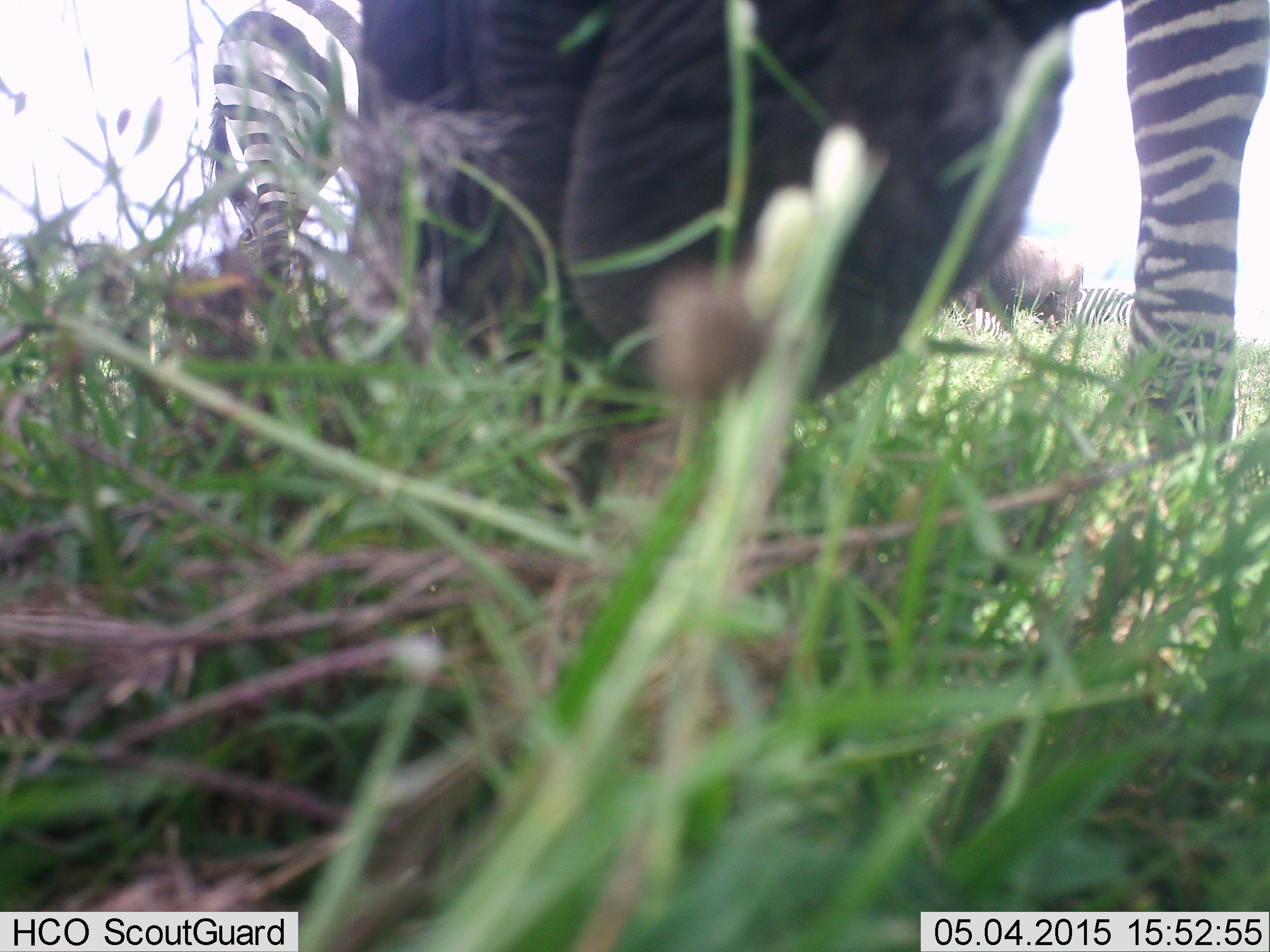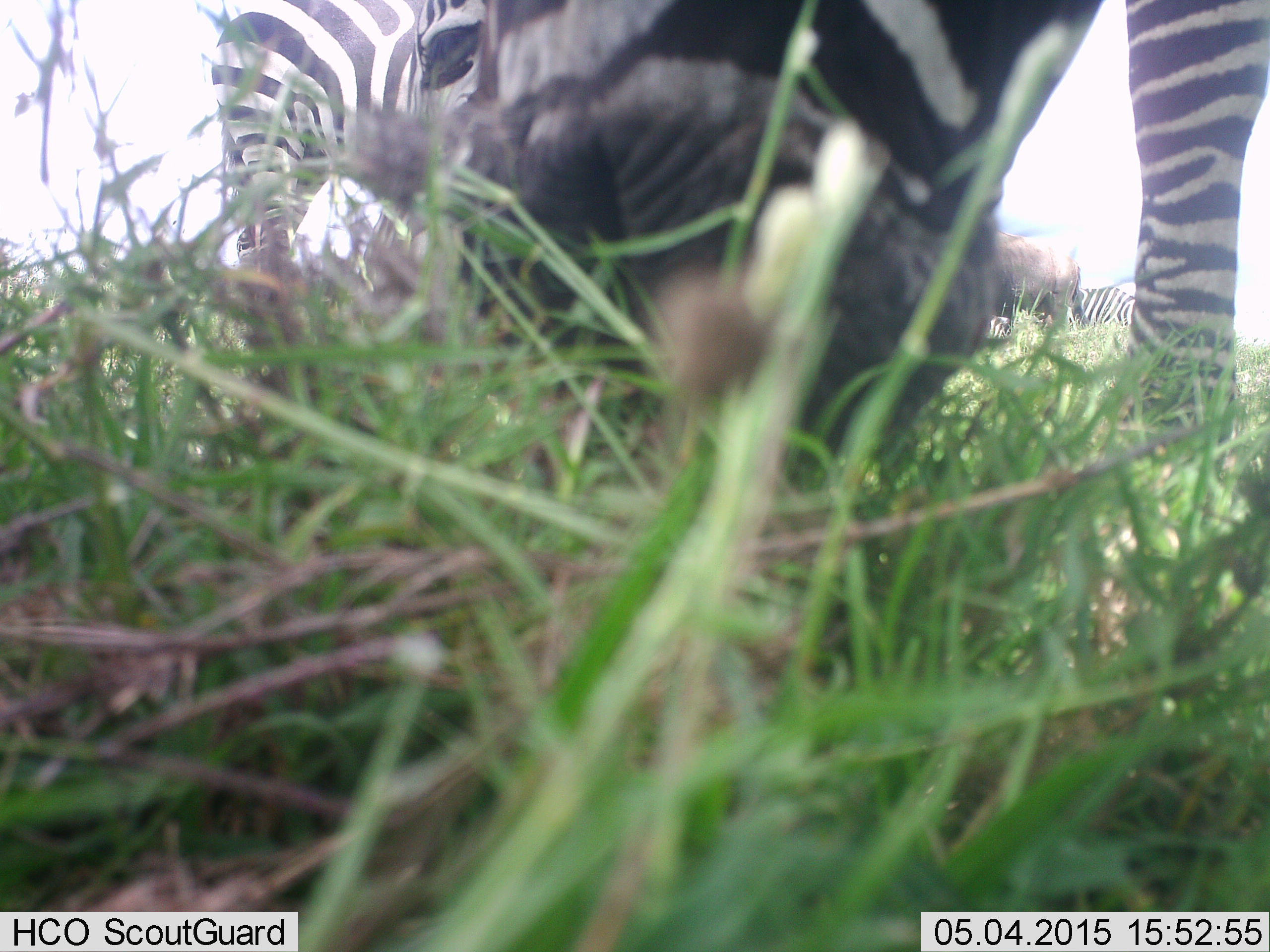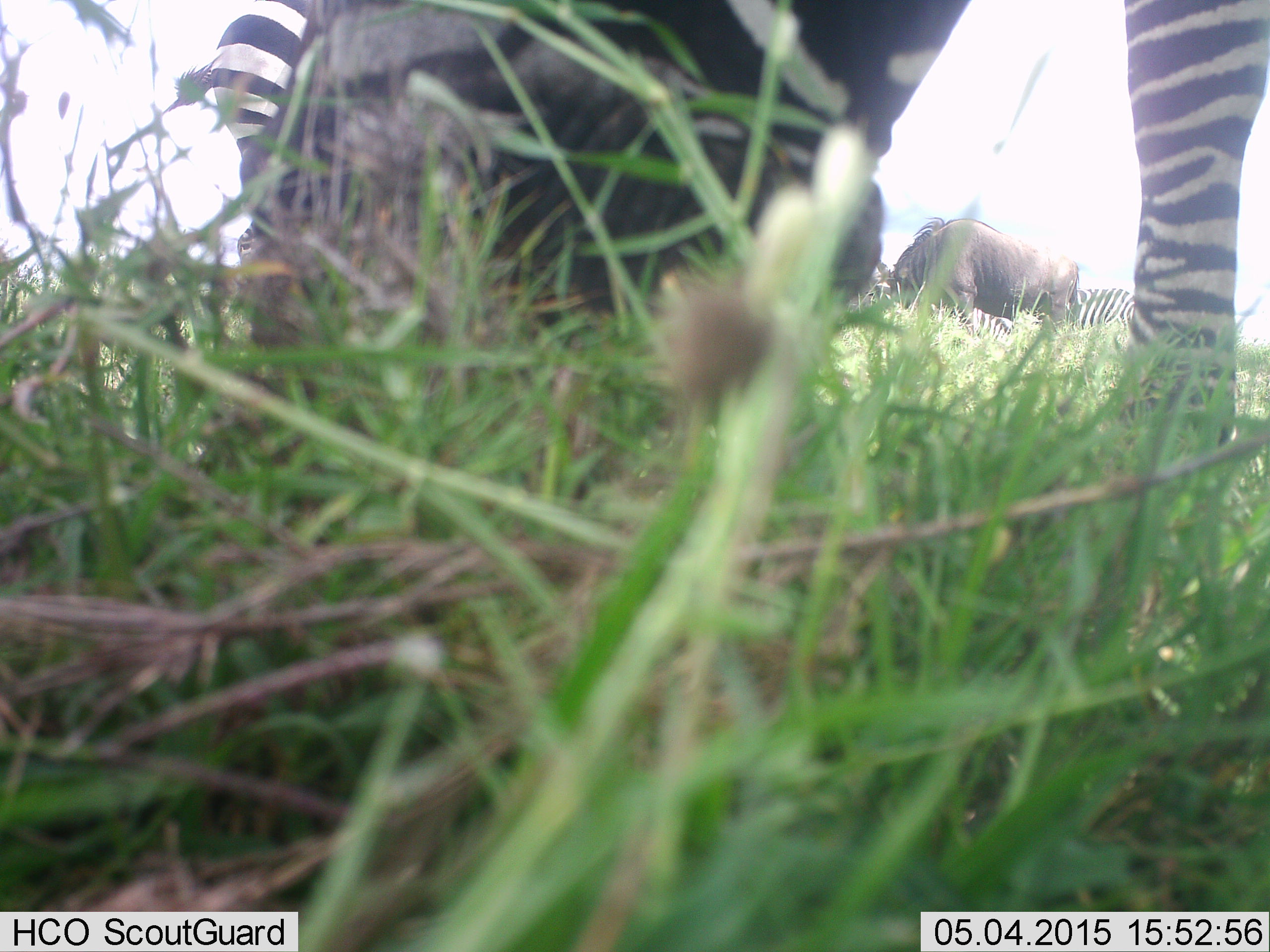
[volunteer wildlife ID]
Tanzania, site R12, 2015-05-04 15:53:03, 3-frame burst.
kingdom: Animalia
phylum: Chordata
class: Mammalia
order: Artiodactyla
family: Bovidae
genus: Connochaetes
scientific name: Connochaetes taurinus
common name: blue wildebeest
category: wildebeest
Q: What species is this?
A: Wildebeest (blue wildebeest) (Connochaetes taurinus).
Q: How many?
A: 1.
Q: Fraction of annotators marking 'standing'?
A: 60%.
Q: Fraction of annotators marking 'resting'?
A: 0%.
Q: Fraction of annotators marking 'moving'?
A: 0%.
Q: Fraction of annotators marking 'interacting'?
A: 0%.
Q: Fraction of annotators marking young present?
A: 0%.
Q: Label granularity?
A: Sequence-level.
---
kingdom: Animalia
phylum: Chordata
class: Mammalia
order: Perissodactyla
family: Equidae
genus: Equus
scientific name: Equus quagga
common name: plains zebra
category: zebra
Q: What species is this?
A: Zebra (plains zebra) (Equus quagga).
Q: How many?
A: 3.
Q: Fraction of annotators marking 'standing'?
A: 31%.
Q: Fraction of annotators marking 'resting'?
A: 6%.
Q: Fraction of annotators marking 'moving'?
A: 12%.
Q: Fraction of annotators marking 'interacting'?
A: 0%.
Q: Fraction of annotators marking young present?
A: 0%.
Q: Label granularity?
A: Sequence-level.